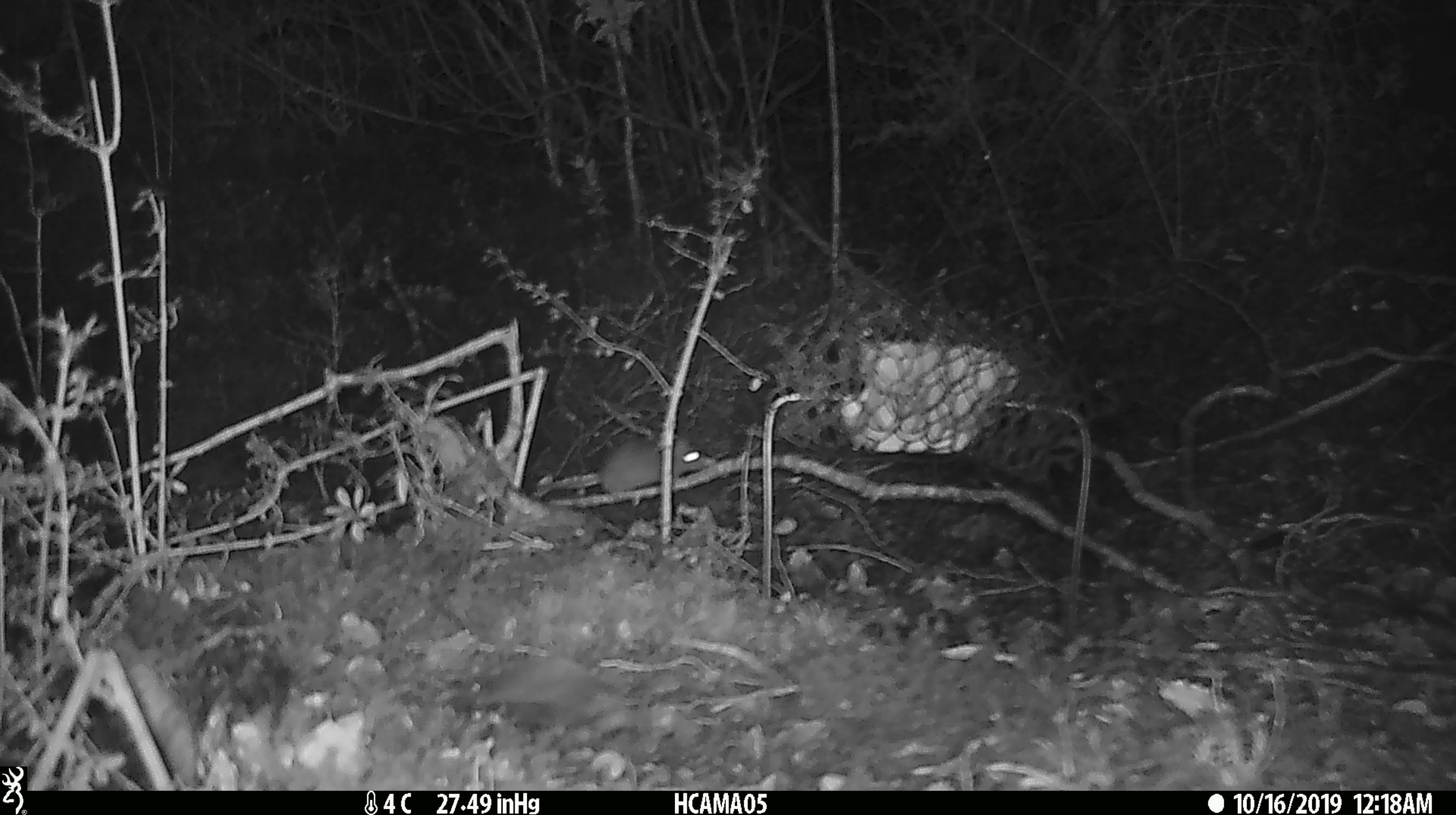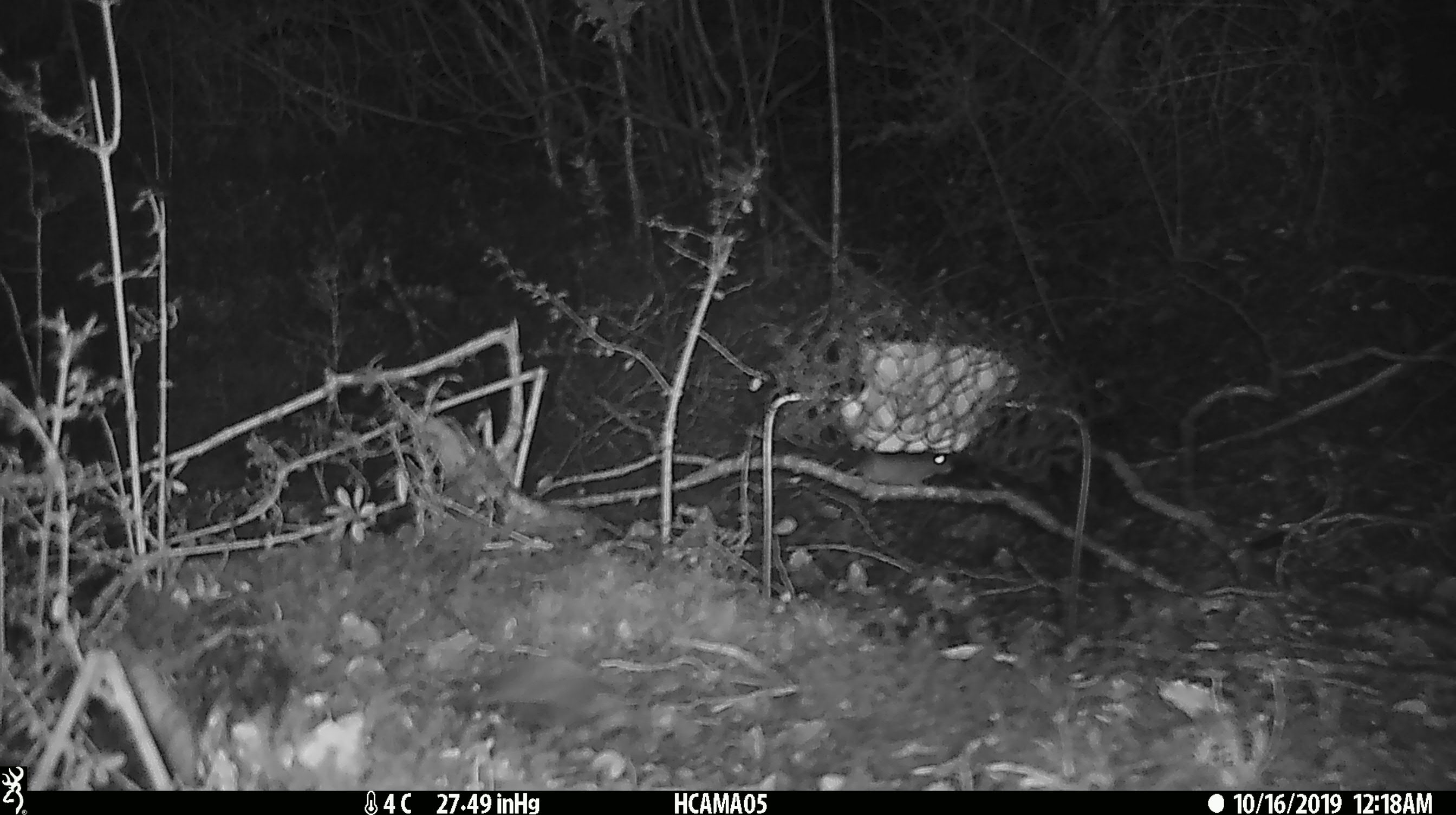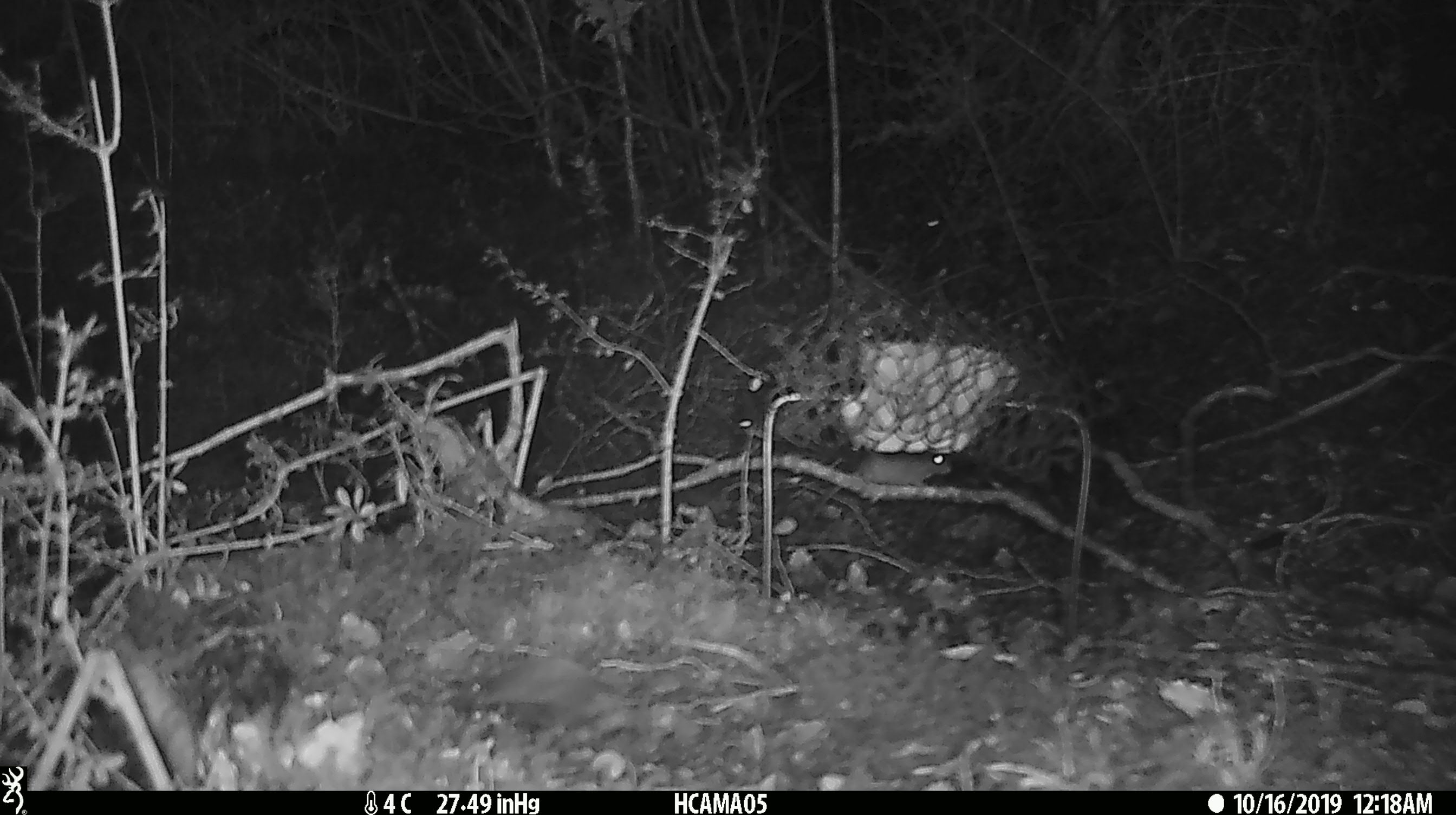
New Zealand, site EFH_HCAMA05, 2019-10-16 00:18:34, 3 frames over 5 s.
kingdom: Animalia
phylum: Chordata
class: Mammalia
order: Rodentia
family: Muridae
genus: Mus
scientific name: Mus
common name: mouse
Mouse (Mus).